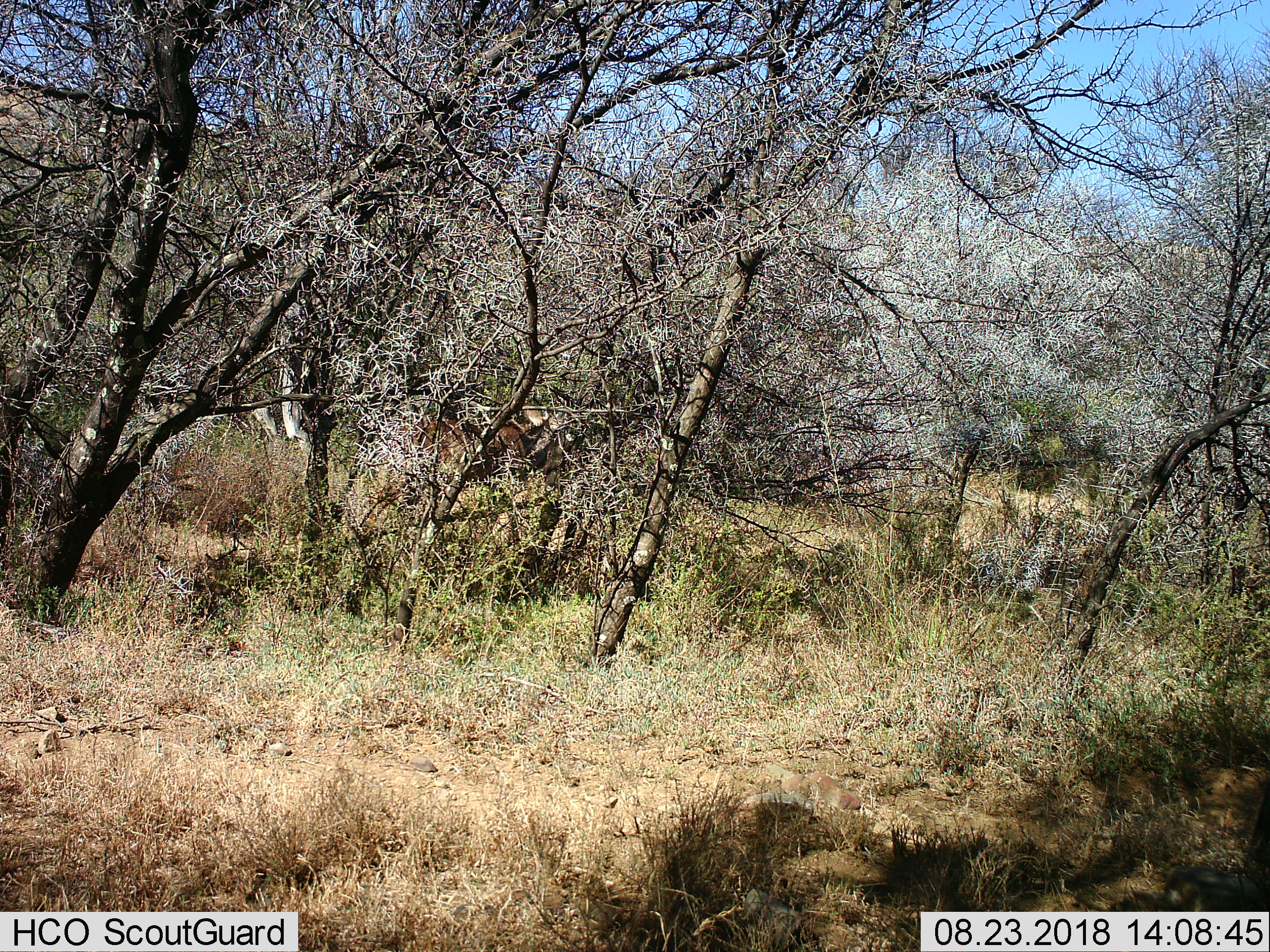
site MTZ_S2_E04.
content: unidentified animal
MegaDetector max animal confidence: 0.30